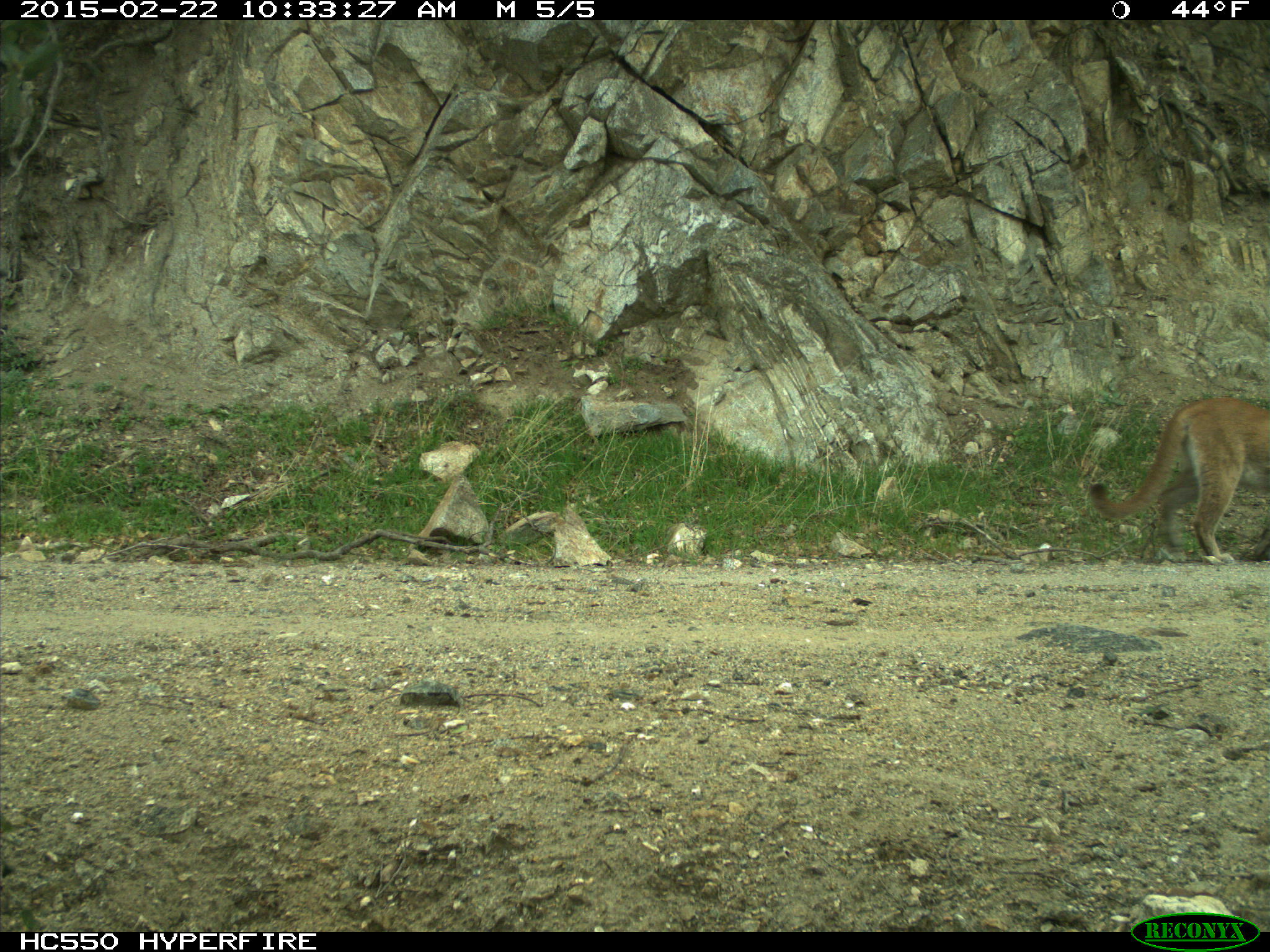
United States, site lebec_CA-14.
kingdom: Animalia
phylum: Chordata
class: Mammalia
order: Carnivora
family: Felidae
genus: Puma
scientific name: Puma concolor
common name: mountain lion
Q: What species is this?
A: Puma concolor (mountain lion).